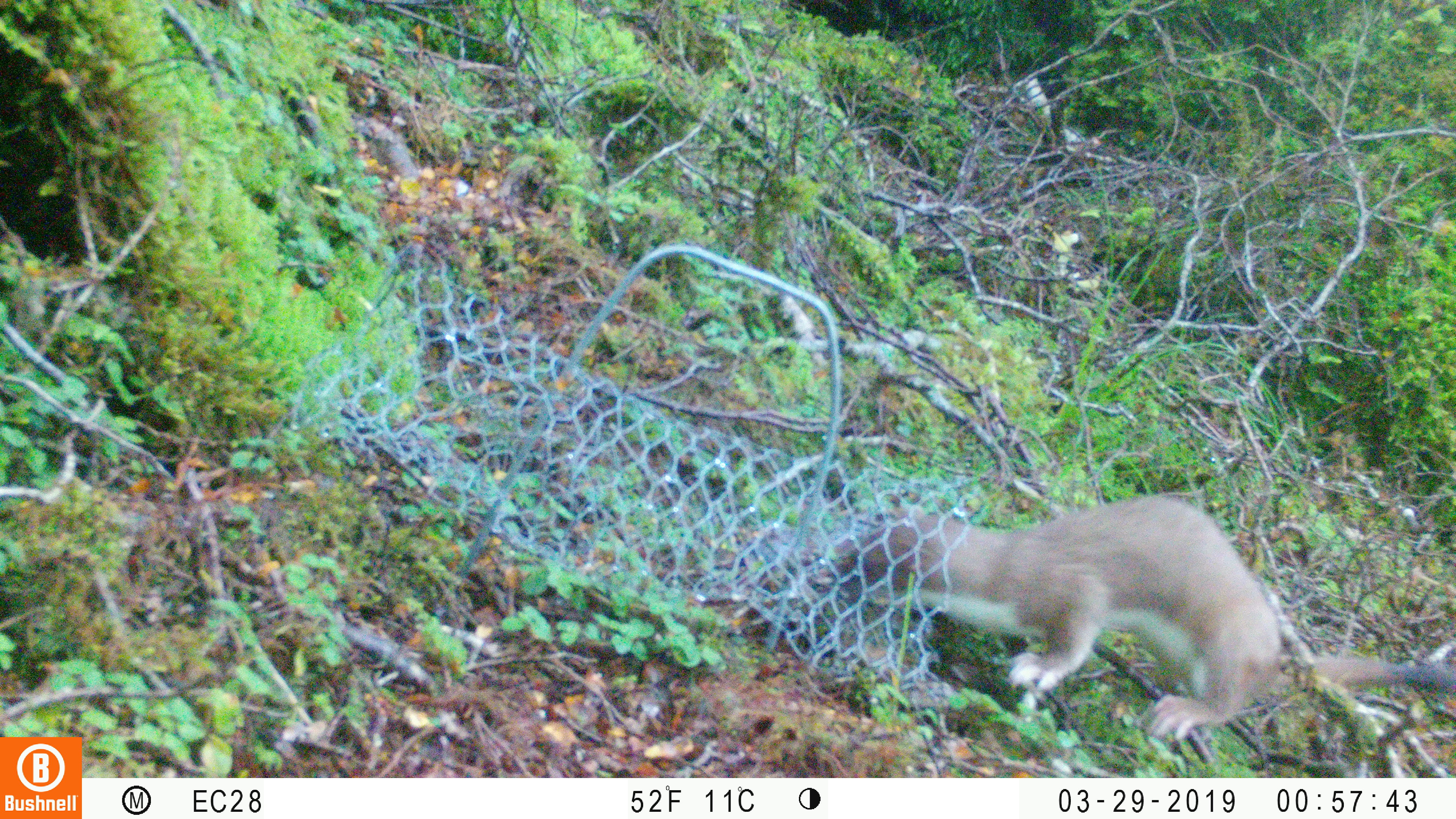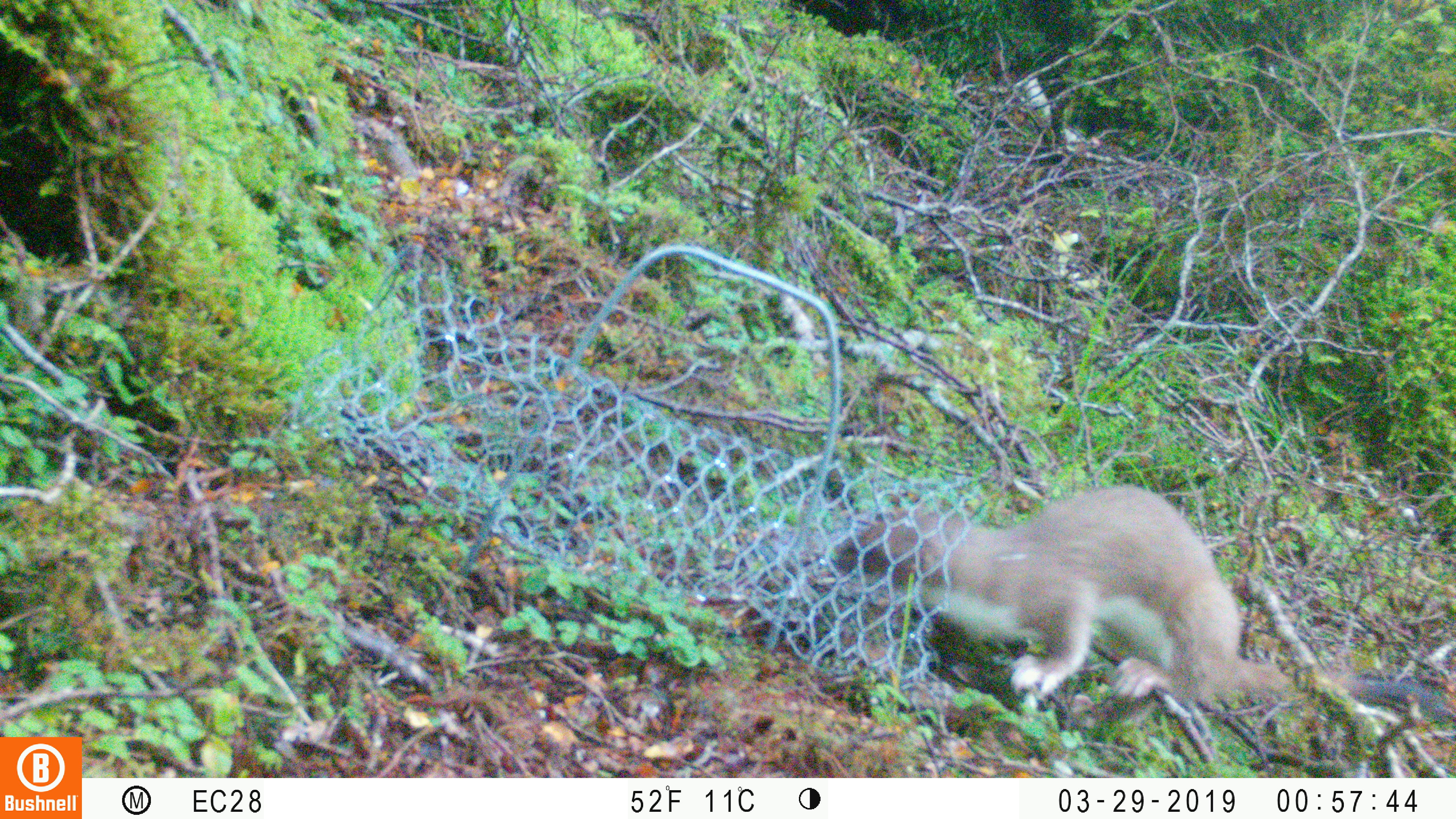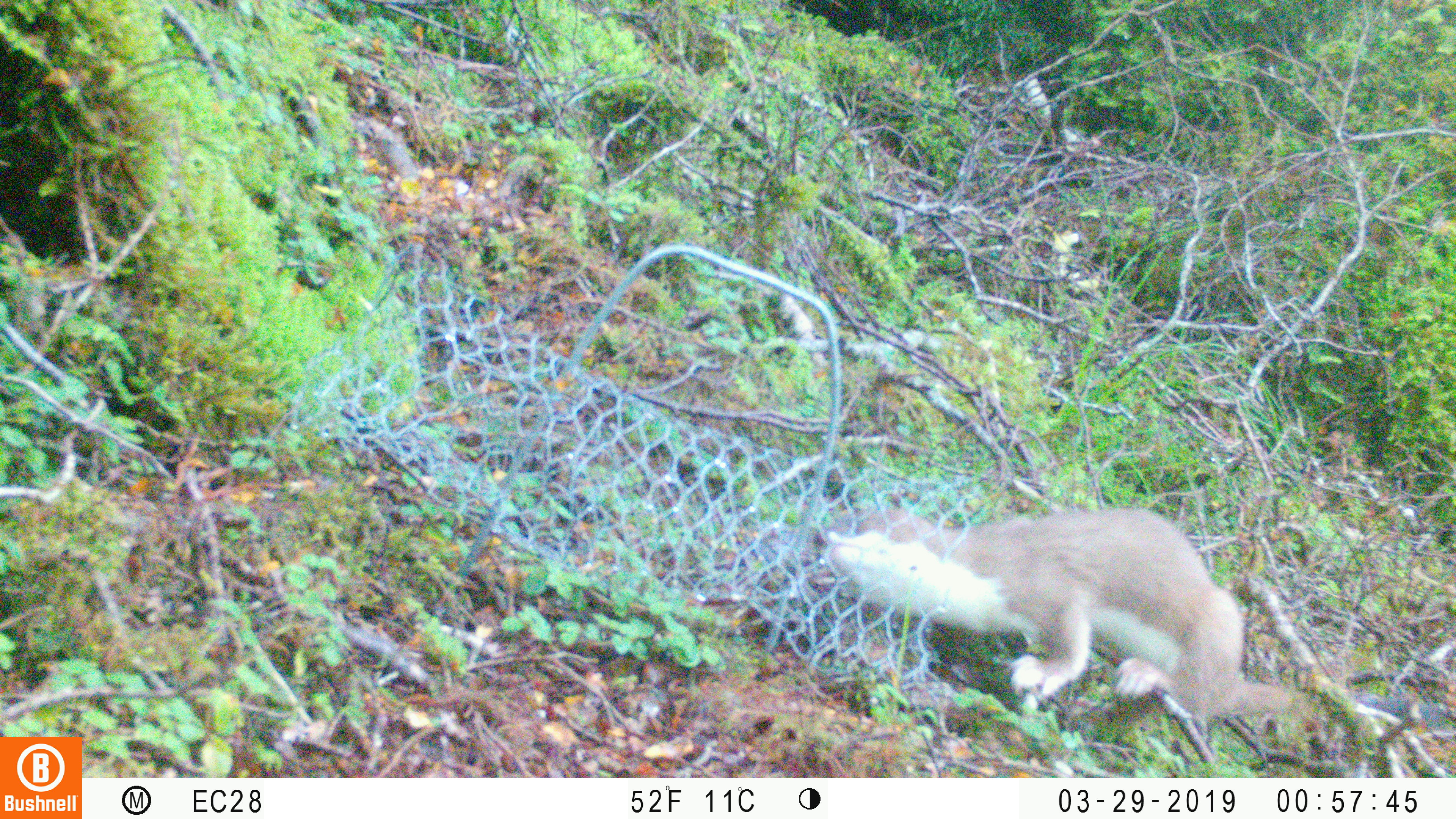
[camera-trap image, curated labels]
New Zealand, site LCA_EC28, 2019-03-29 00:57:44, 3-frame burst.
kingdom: Animalia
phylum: Chordata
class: Mammalia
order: Carnivora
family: Mustelidae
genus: Mustela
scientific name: Mustela erminea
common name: stoat